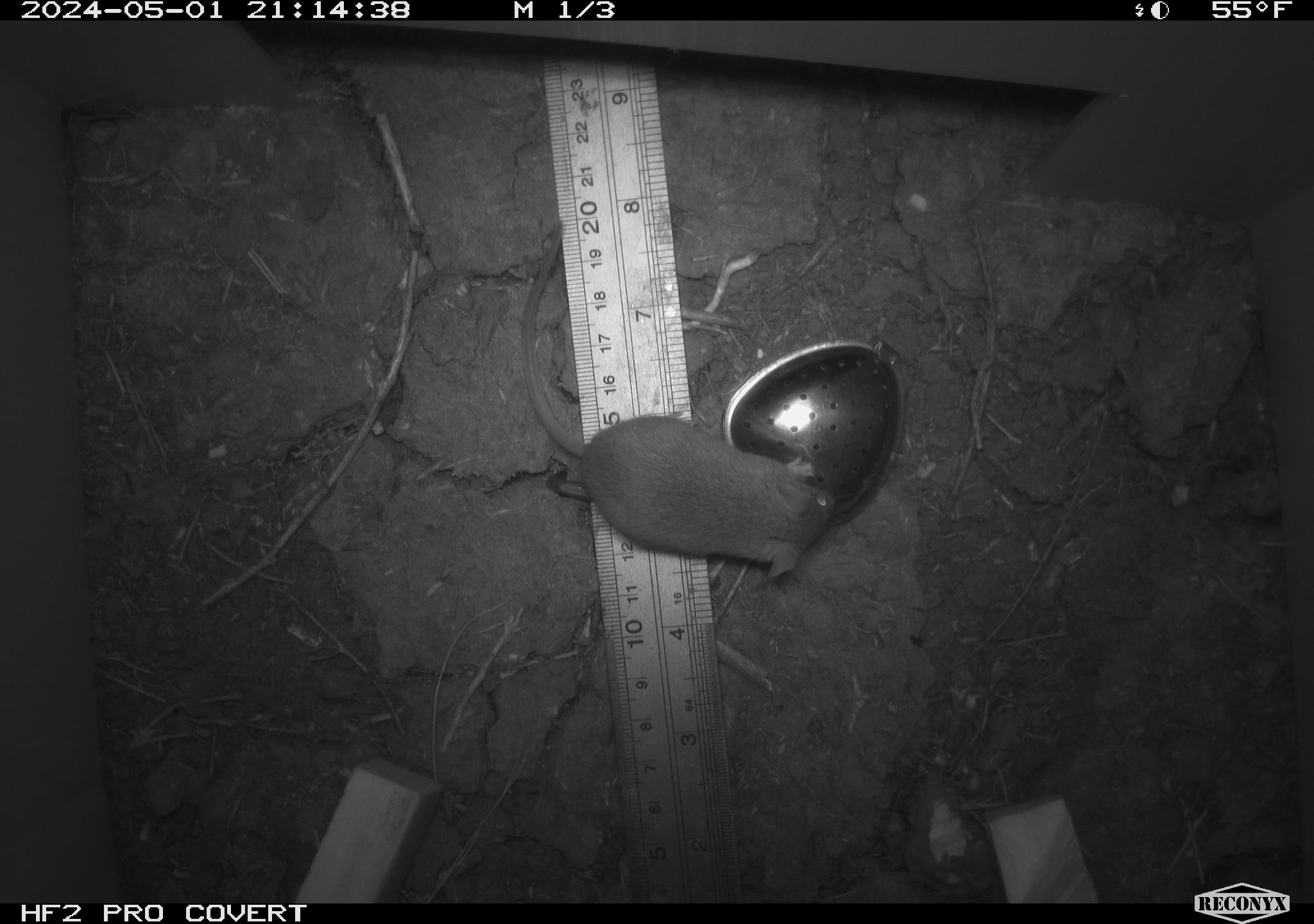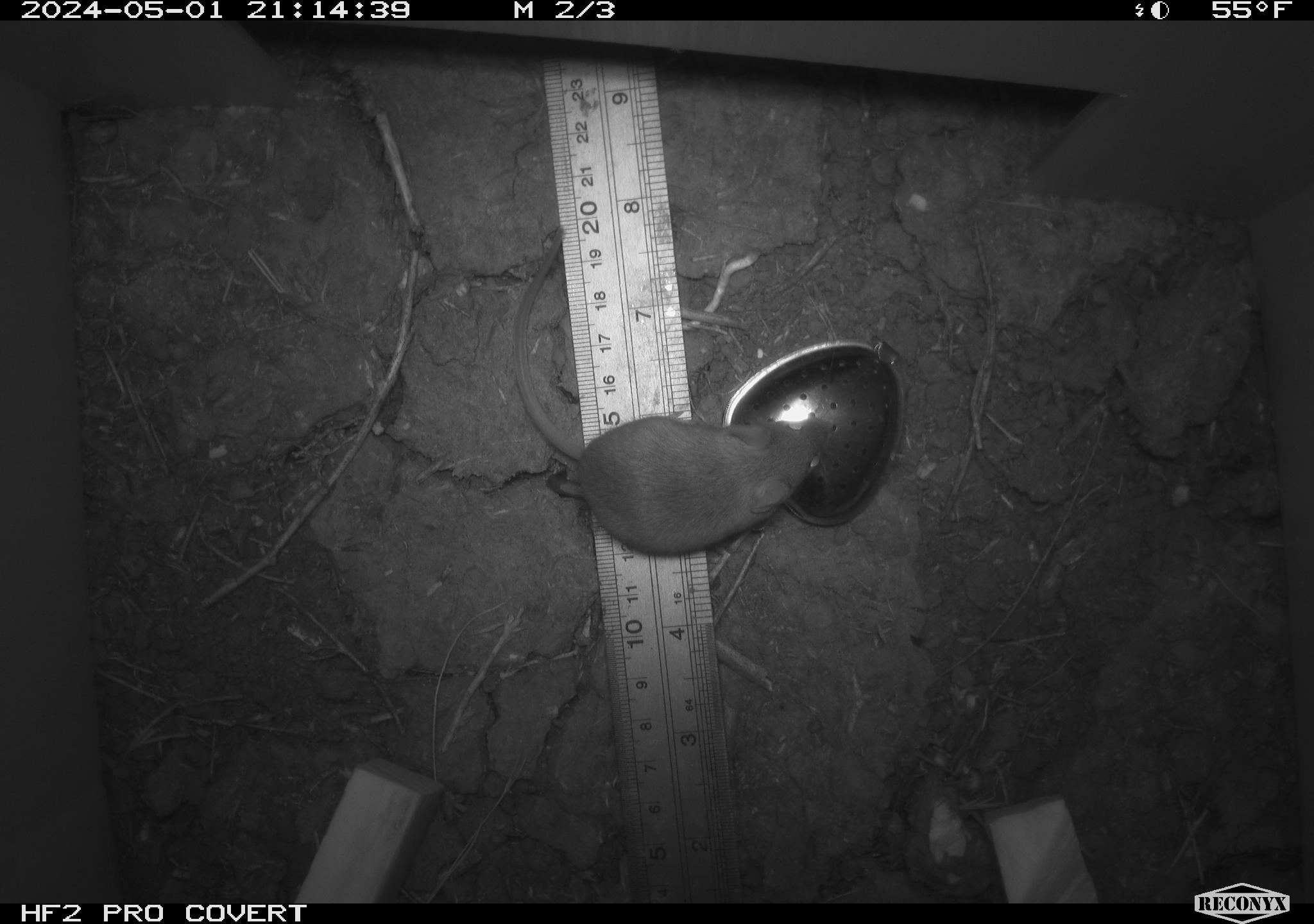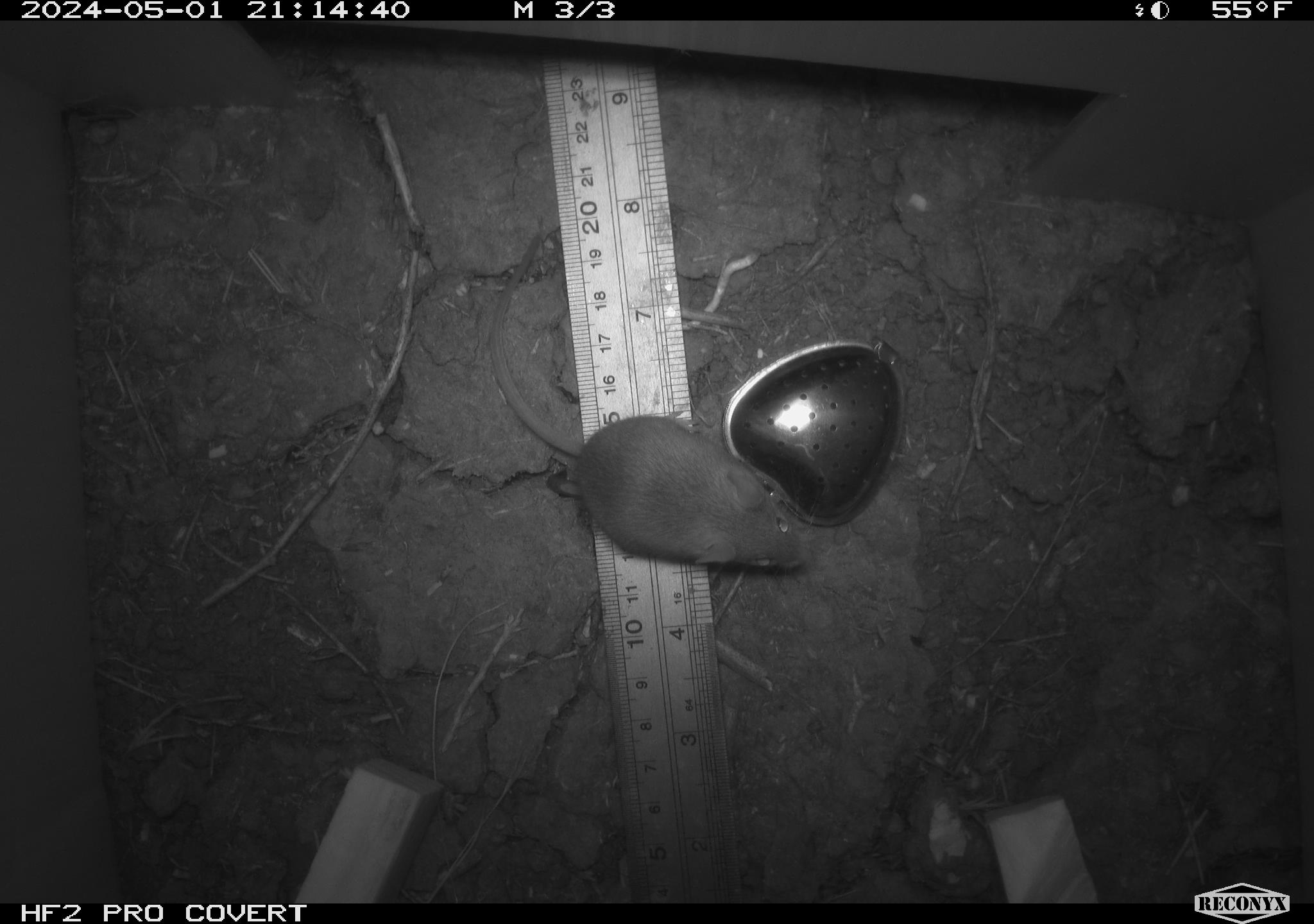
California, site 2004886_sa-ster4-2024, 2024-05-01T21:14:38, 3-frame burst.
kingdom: Animalia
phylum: Chordata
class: Mammalia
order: Rodentia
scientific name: Rodentia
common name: mouse species